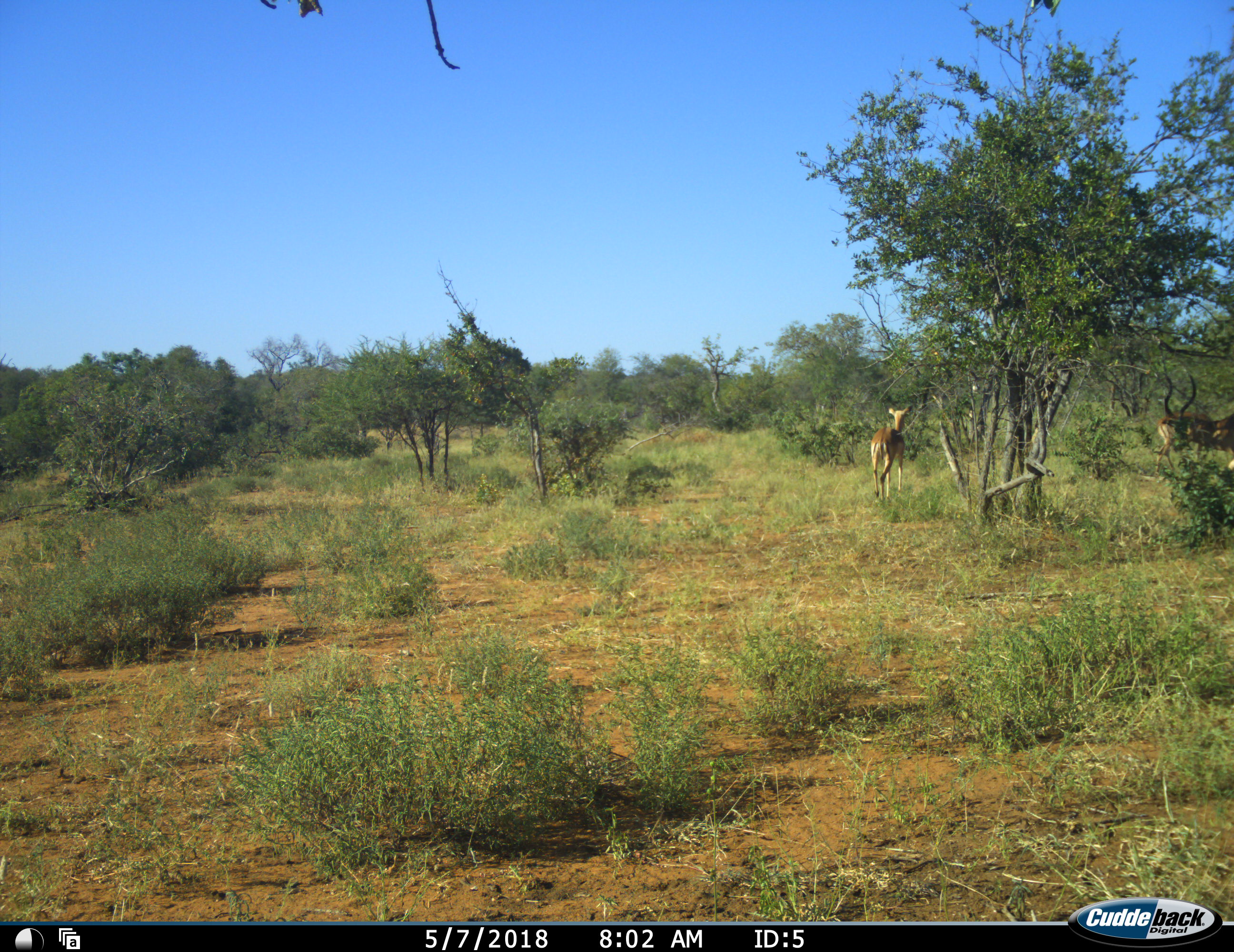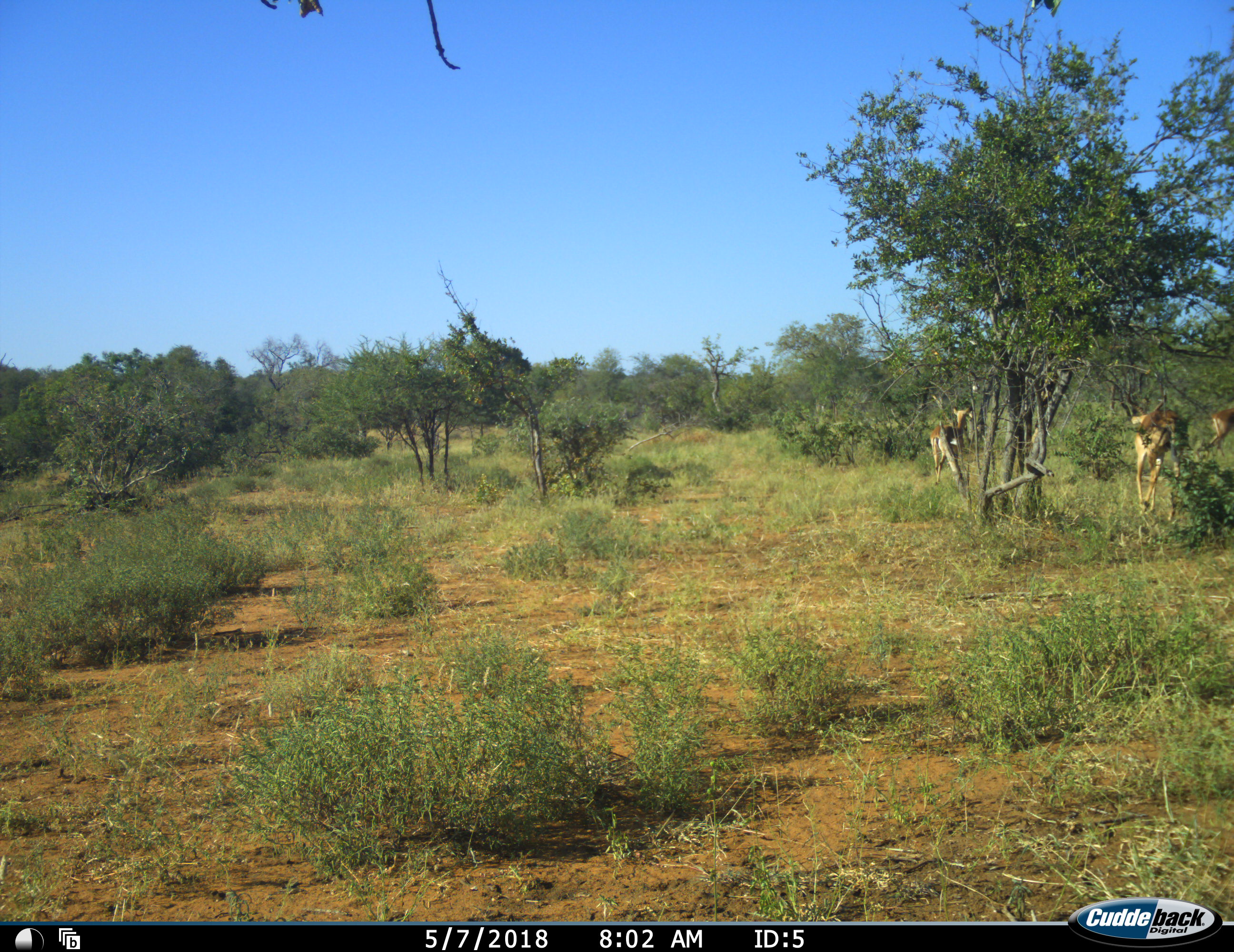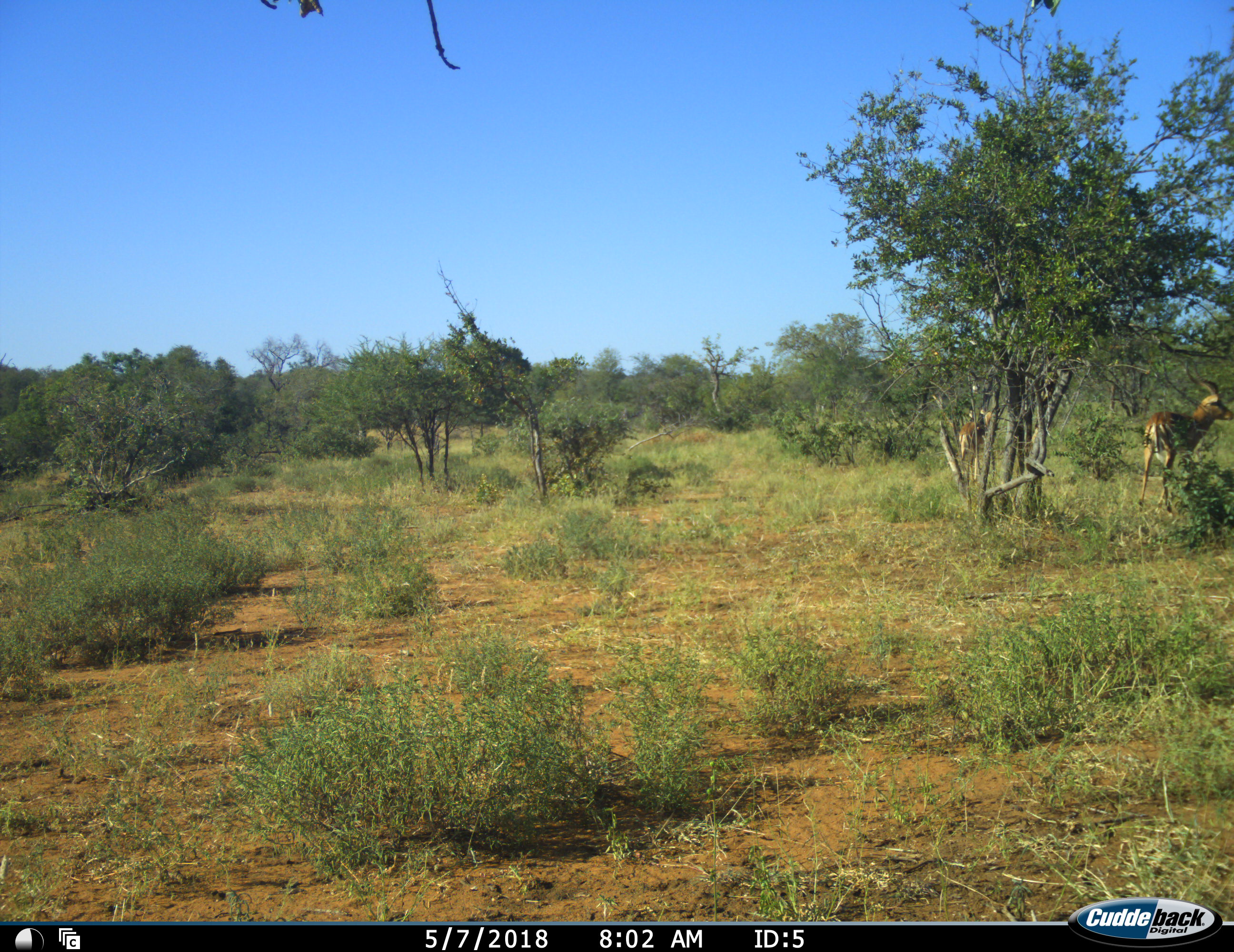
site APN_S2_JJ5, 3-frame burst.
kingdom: Animalia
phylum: Chordata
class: Mammalia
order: Artiodactyla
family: Bovidae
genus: Aepyceros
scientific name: Aepyceros melampus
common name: impala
Impala (Aepyceros melampus), count 3. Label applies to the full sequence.